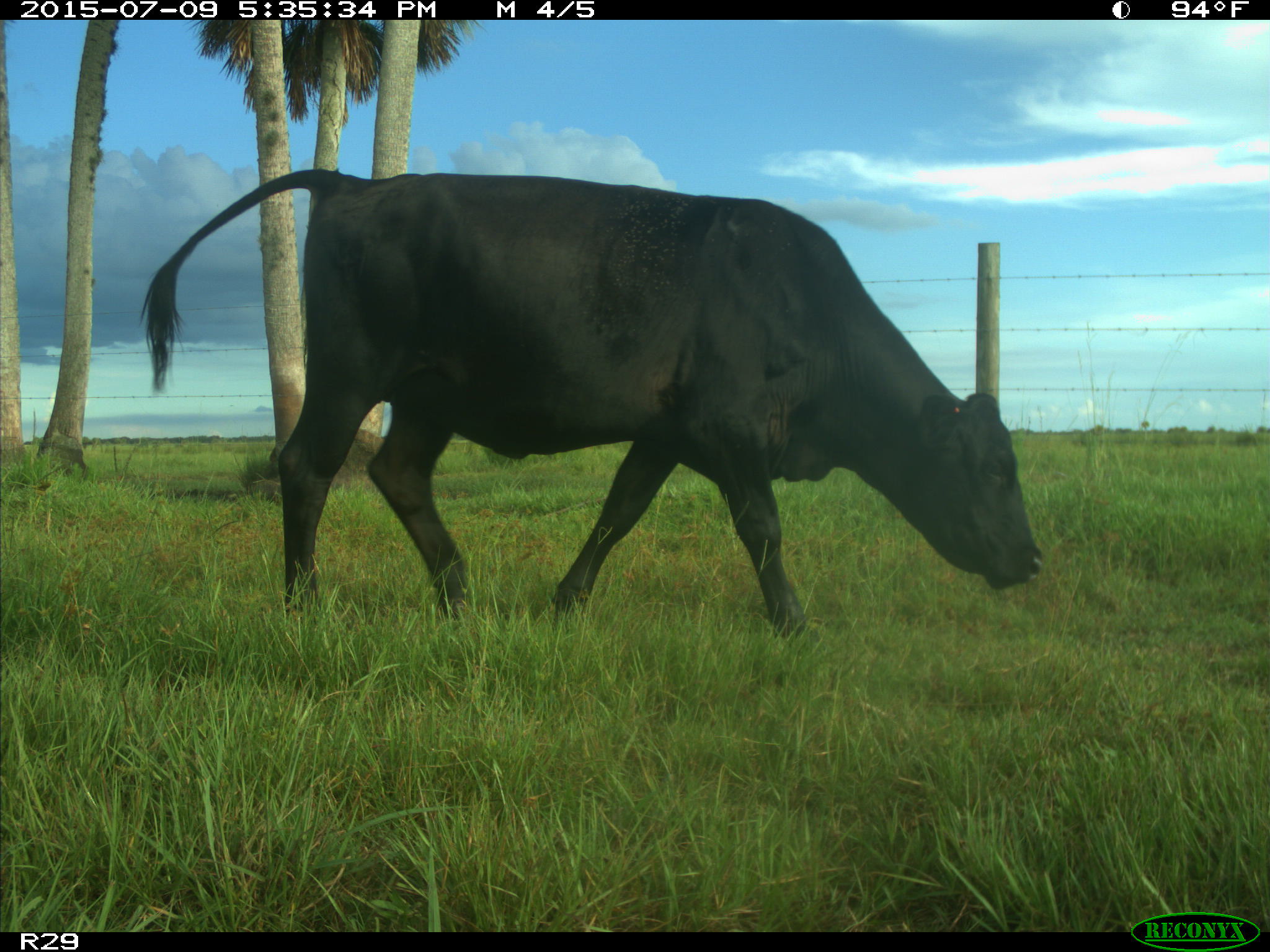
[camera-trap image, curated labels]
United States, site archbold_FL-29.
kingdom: Animalia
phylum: Chordata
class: Mammalia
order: Artiodactyla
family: Bovidae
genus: Bos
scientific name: Bos taurus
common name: domestic cow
Bos taurus (domestic cow).